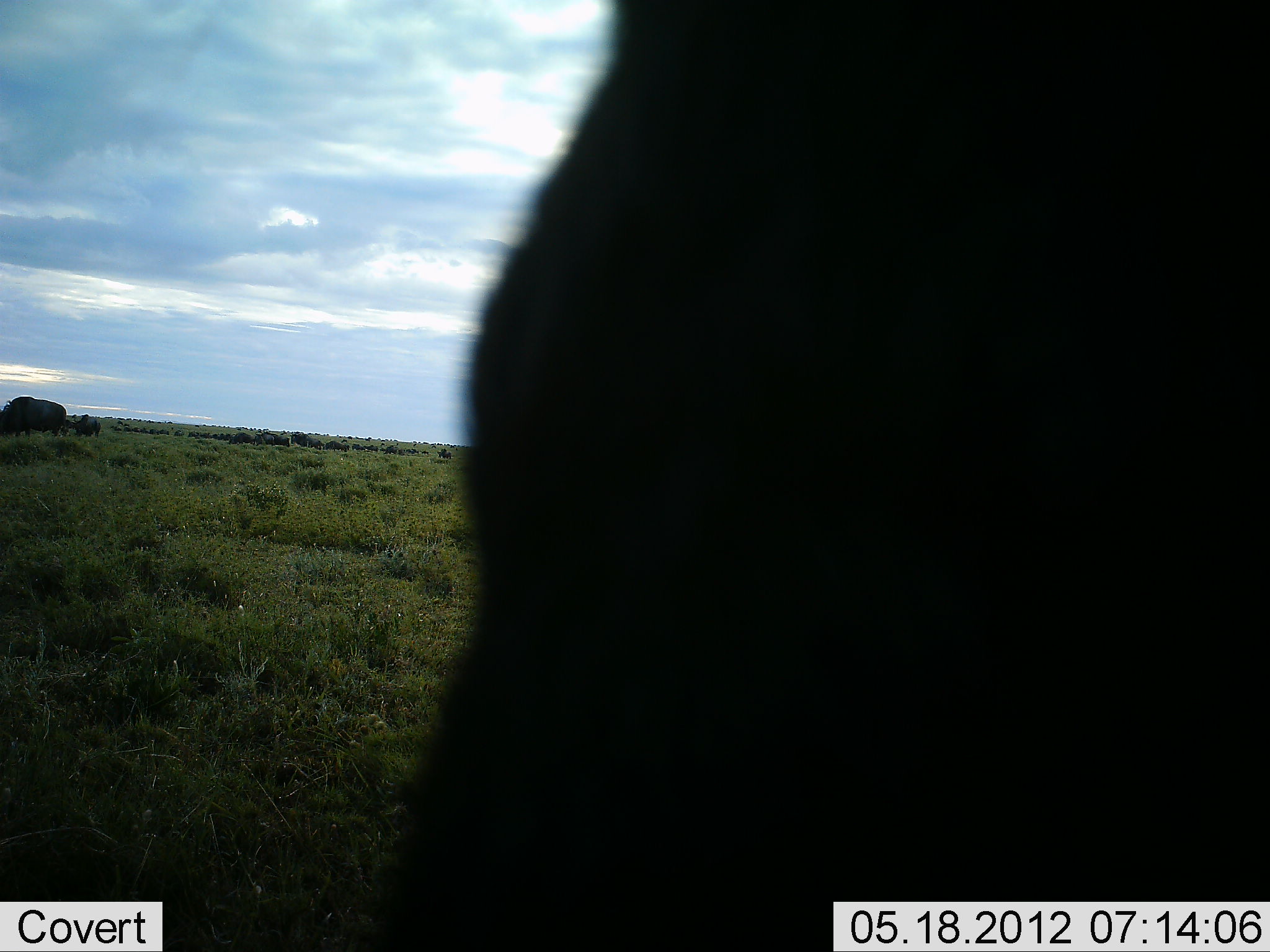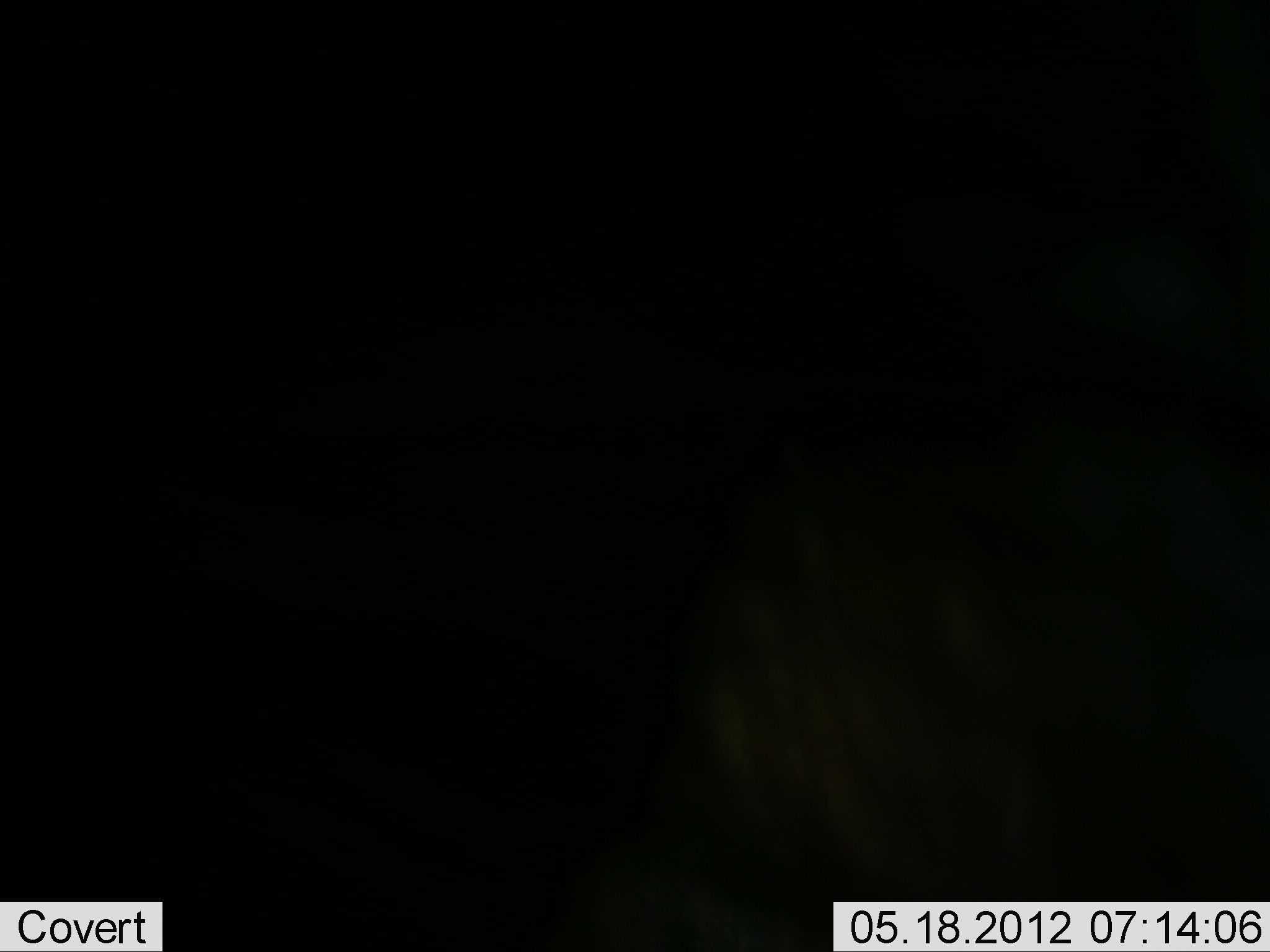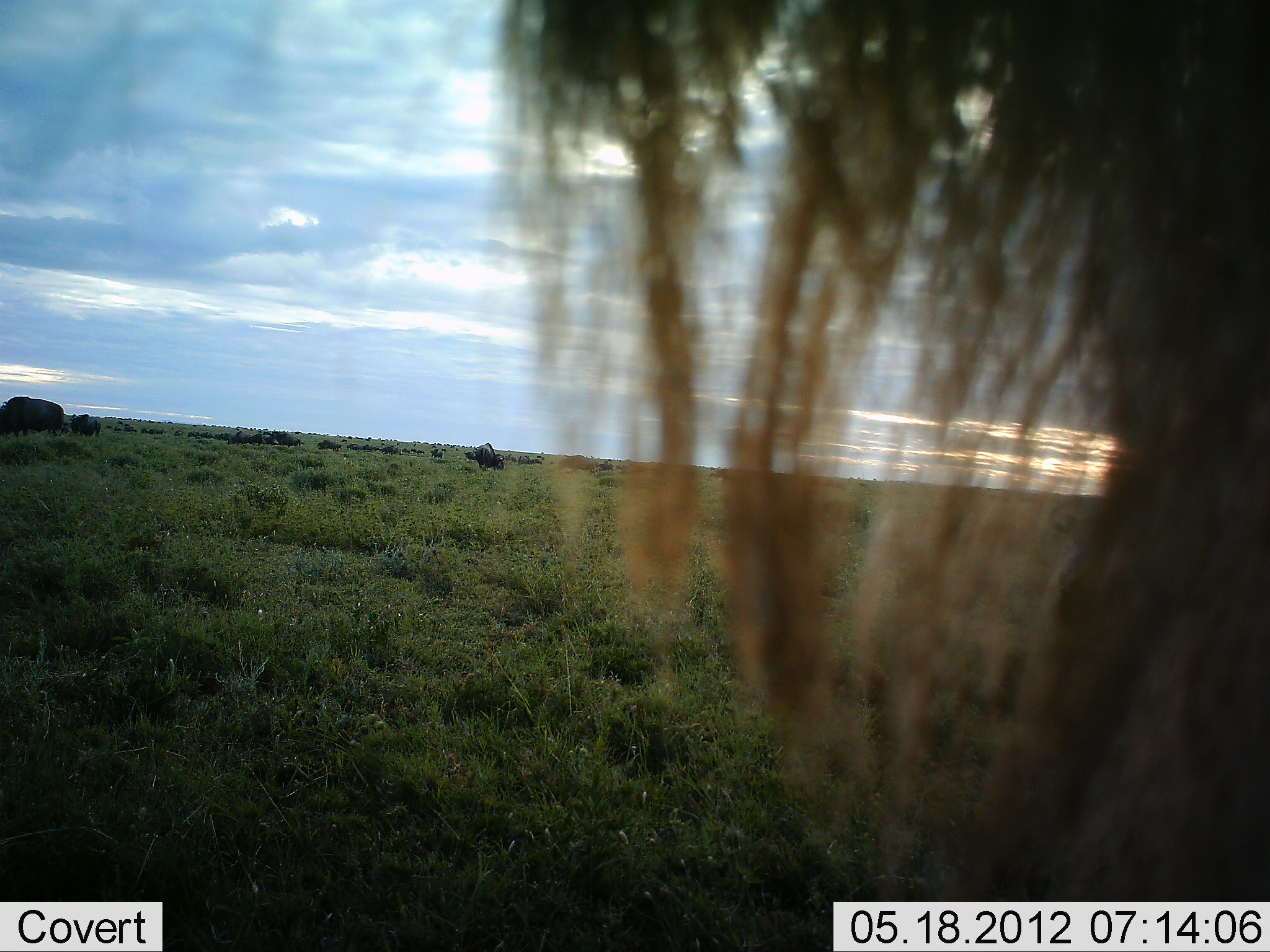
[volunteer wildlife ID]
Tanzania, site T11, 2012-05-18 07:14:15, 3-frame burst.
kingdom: Animalia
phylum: Chordata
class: Mammalia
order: Artiodactyla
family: Bovidae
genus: Connochaetes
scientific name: Connochaetes taurinus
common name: blue wildebeest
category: wildebeest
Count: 4.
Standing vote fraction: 70%.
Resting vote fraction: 0%.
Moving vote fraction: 50%.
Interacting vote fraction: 0%.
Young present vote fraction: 0%.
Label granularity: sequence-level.